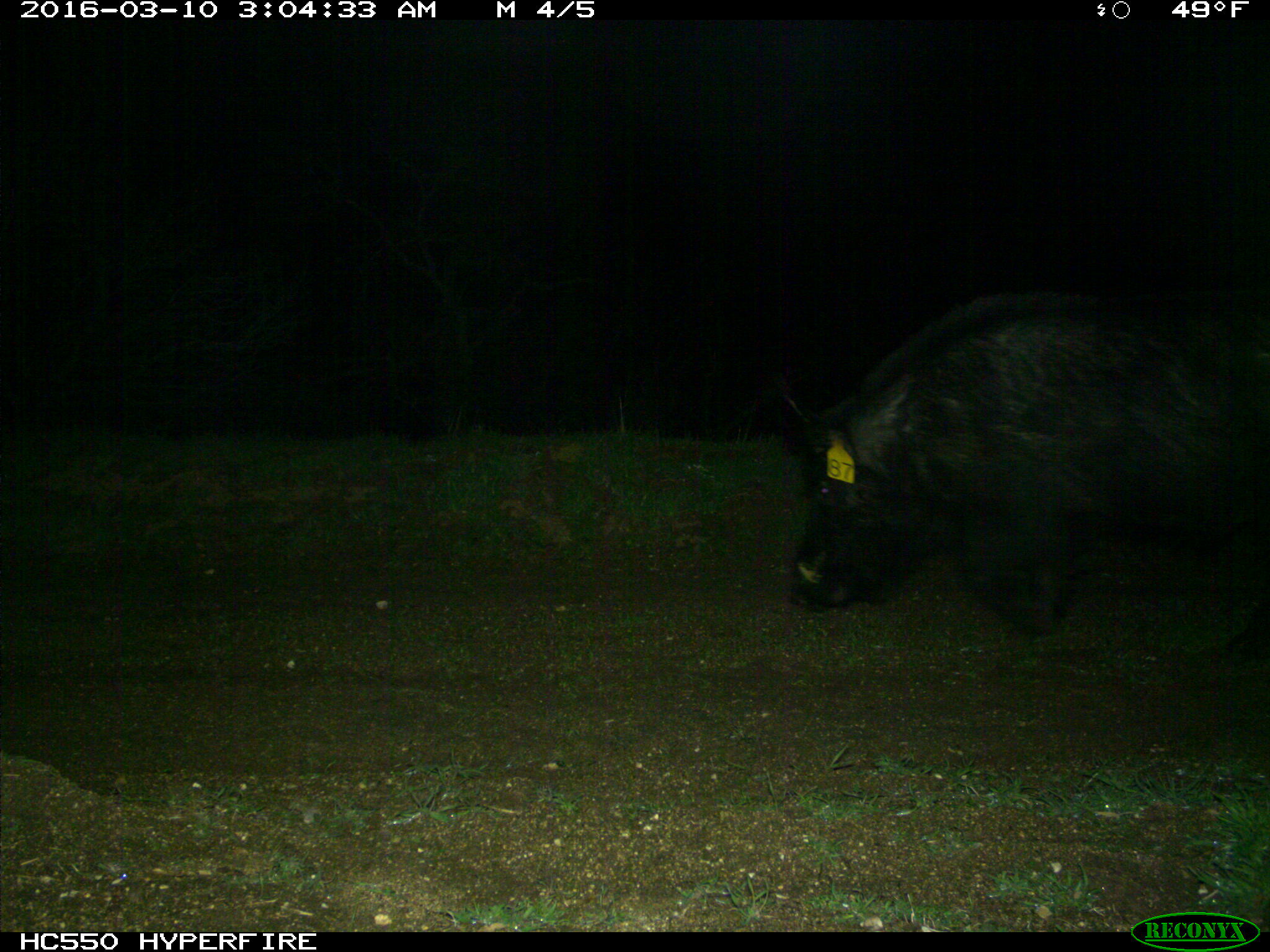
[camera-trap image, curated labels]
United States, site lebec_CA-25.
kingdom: Animalia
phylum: Chordata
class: Mammalia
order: Artiodactyla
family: Suidae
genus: Sus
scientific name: Sus scrofa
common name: wild boar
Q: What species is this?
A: Sus scrofa (wild boar).